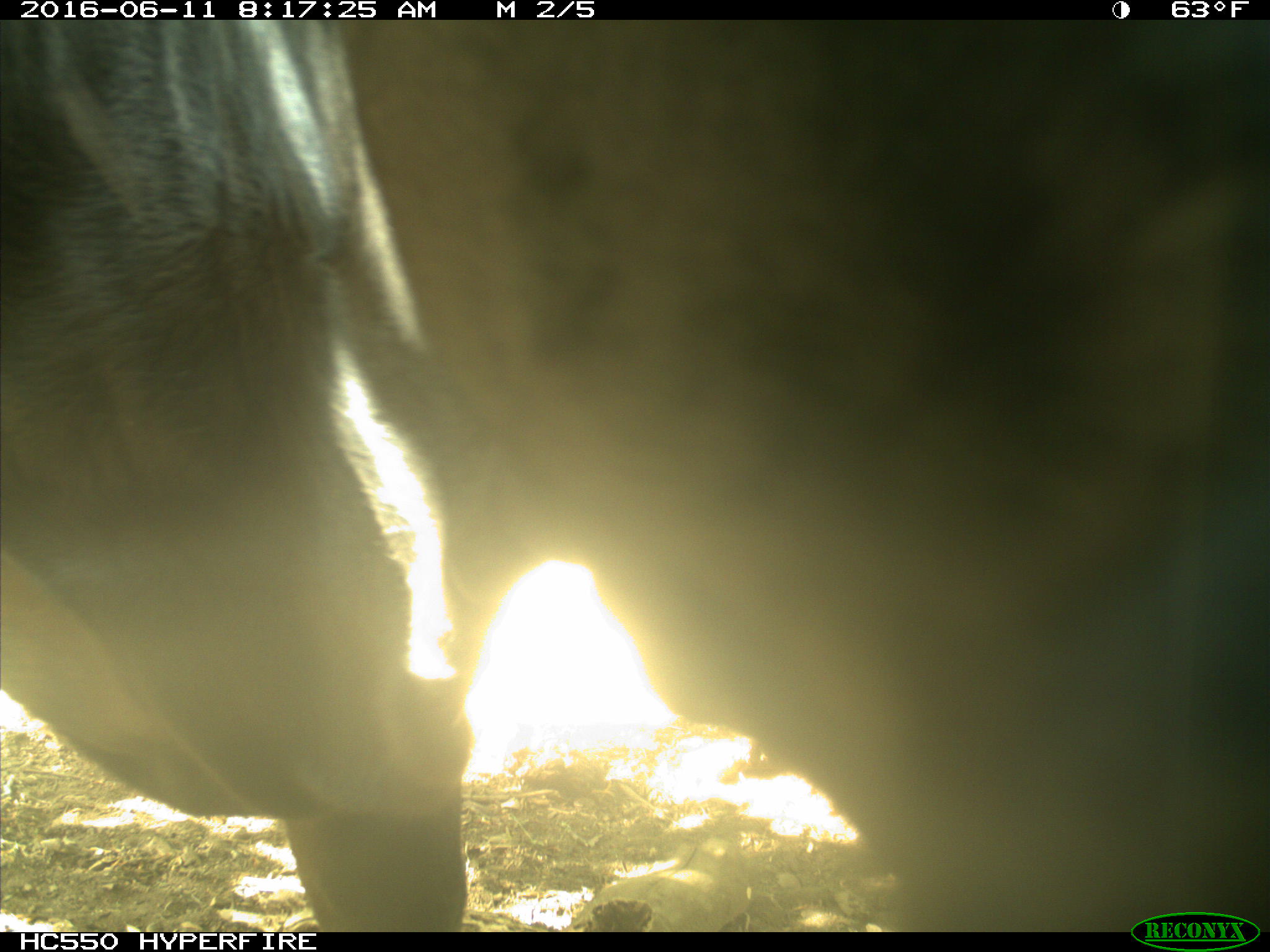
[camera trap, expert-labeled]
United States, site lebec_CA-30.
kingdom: Animalia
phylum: Chordata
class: Mammalia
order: Artiodactyla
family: Bovidae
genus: Bos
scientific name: Bos taurus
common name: domestic cow